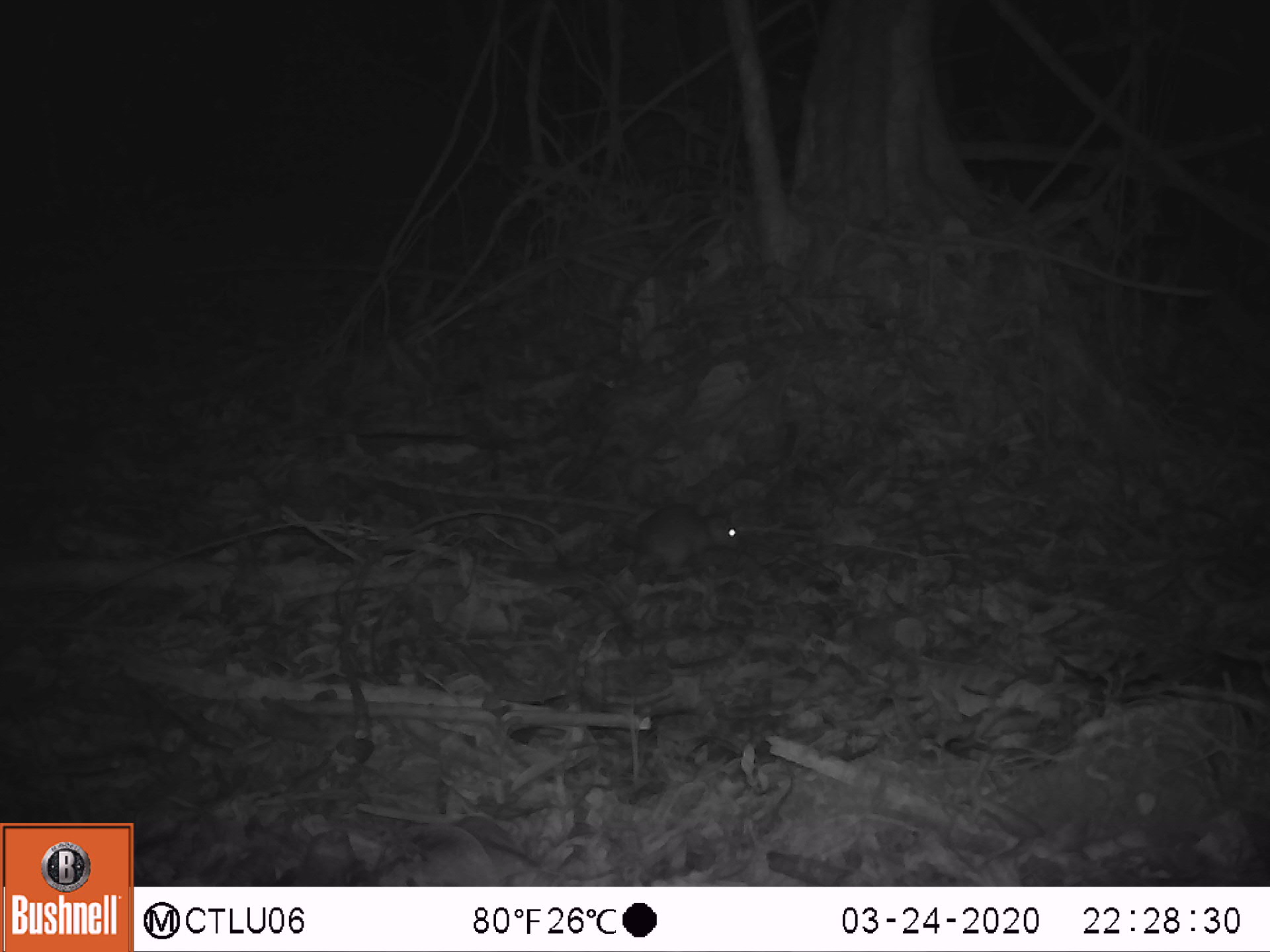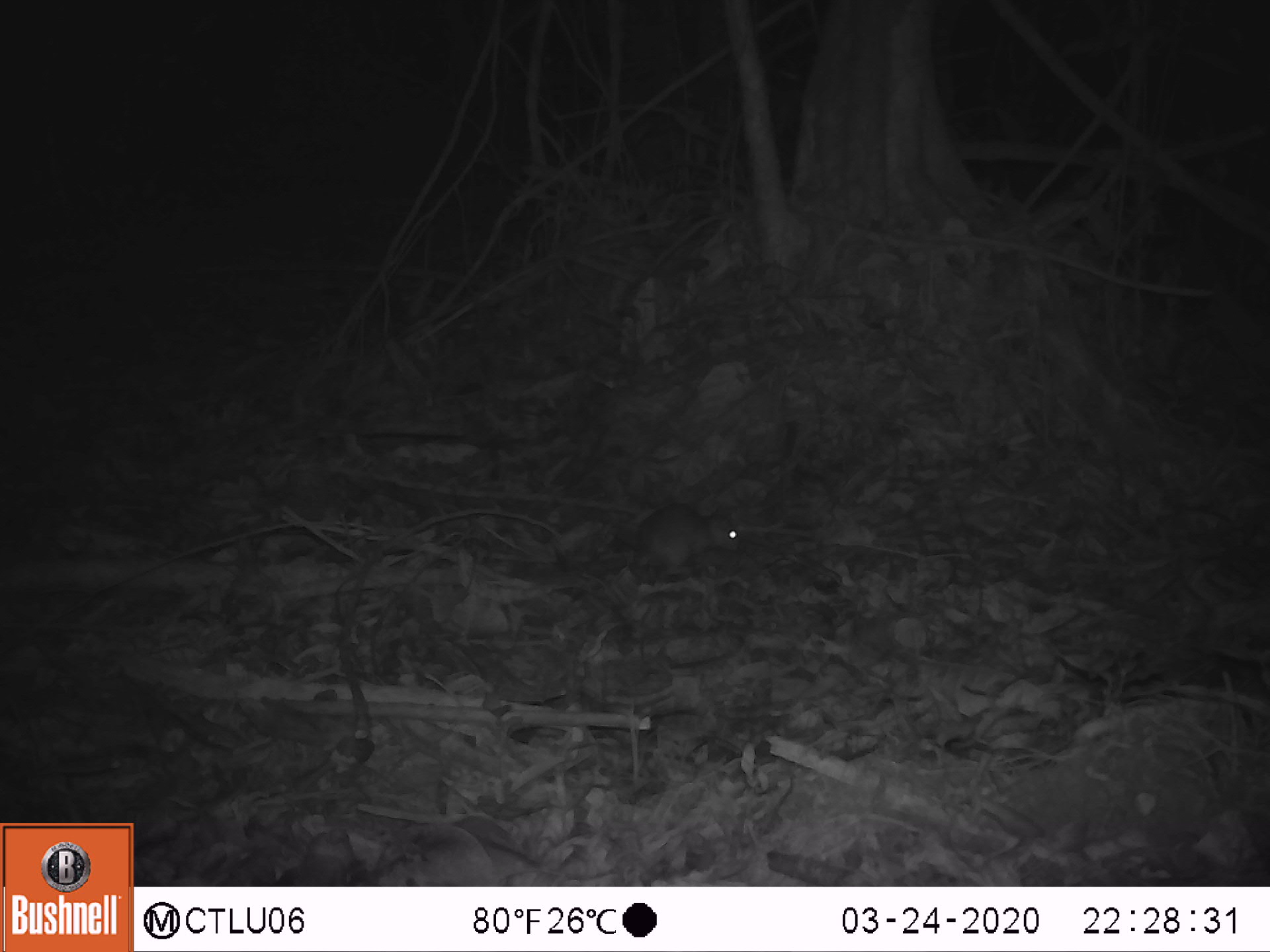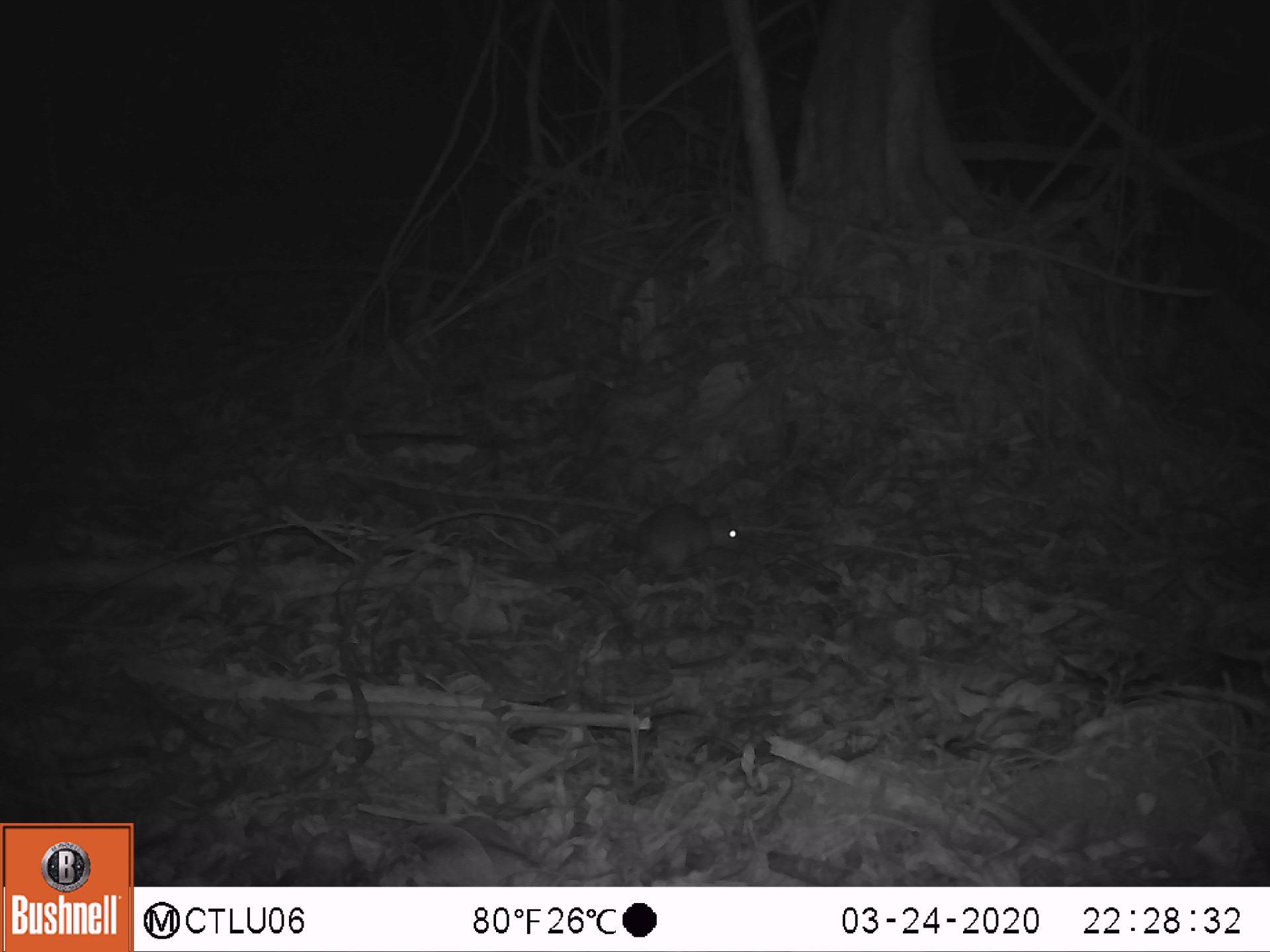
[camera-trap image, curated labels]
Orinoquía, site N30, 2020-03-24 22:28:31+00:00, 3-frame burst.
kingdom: Animalia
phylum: Chordata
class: Mammalia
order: Rodentia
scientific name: Rodentia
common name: rodent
Rodent (Rodentia).